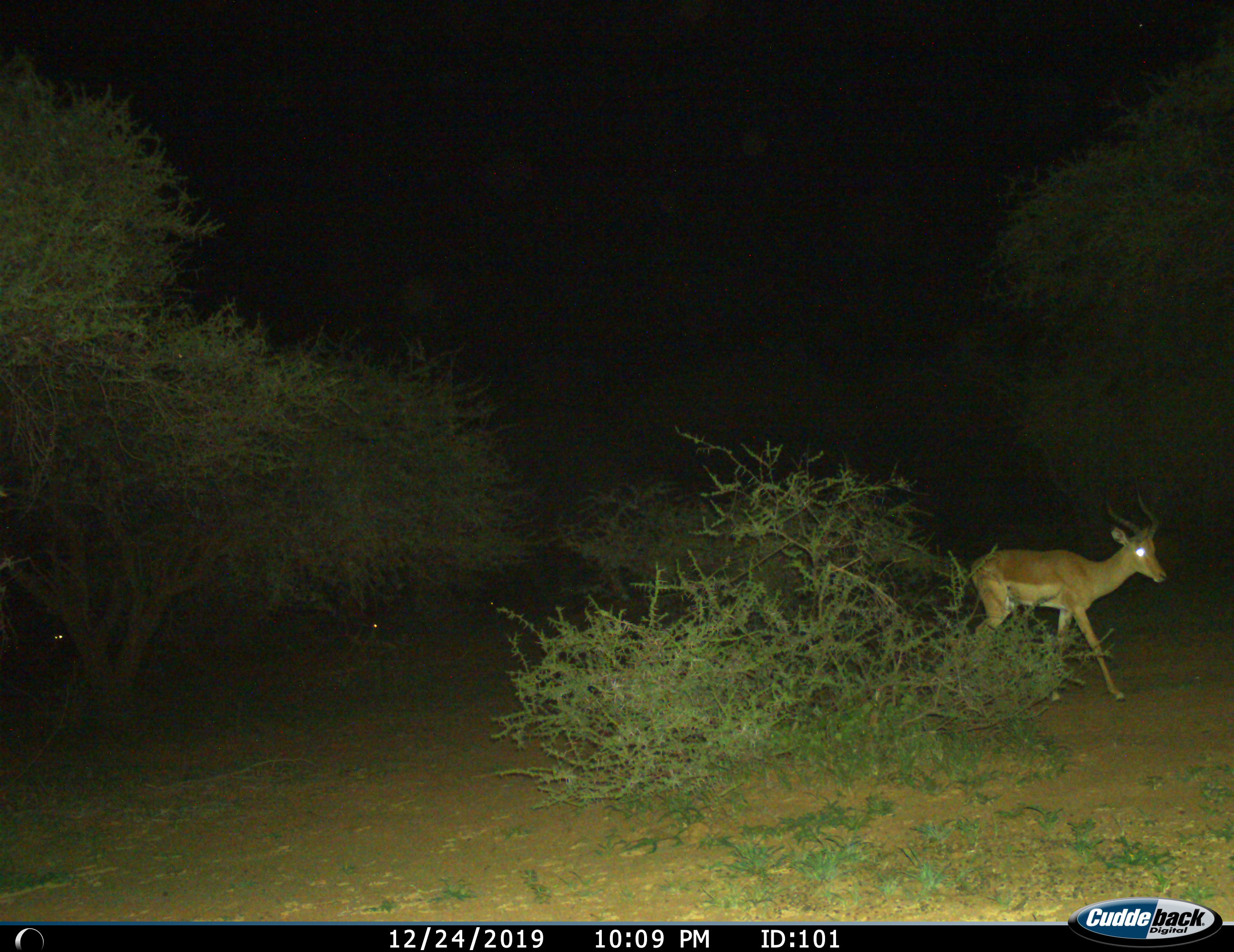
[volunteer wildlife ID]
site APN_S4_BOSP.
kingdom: Animalia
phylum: Chordata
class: Mammalia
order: Artiodactyla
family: Bovidae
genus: Aepyceros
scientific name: Aepyceros melampus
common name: impala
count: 1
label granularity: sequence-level